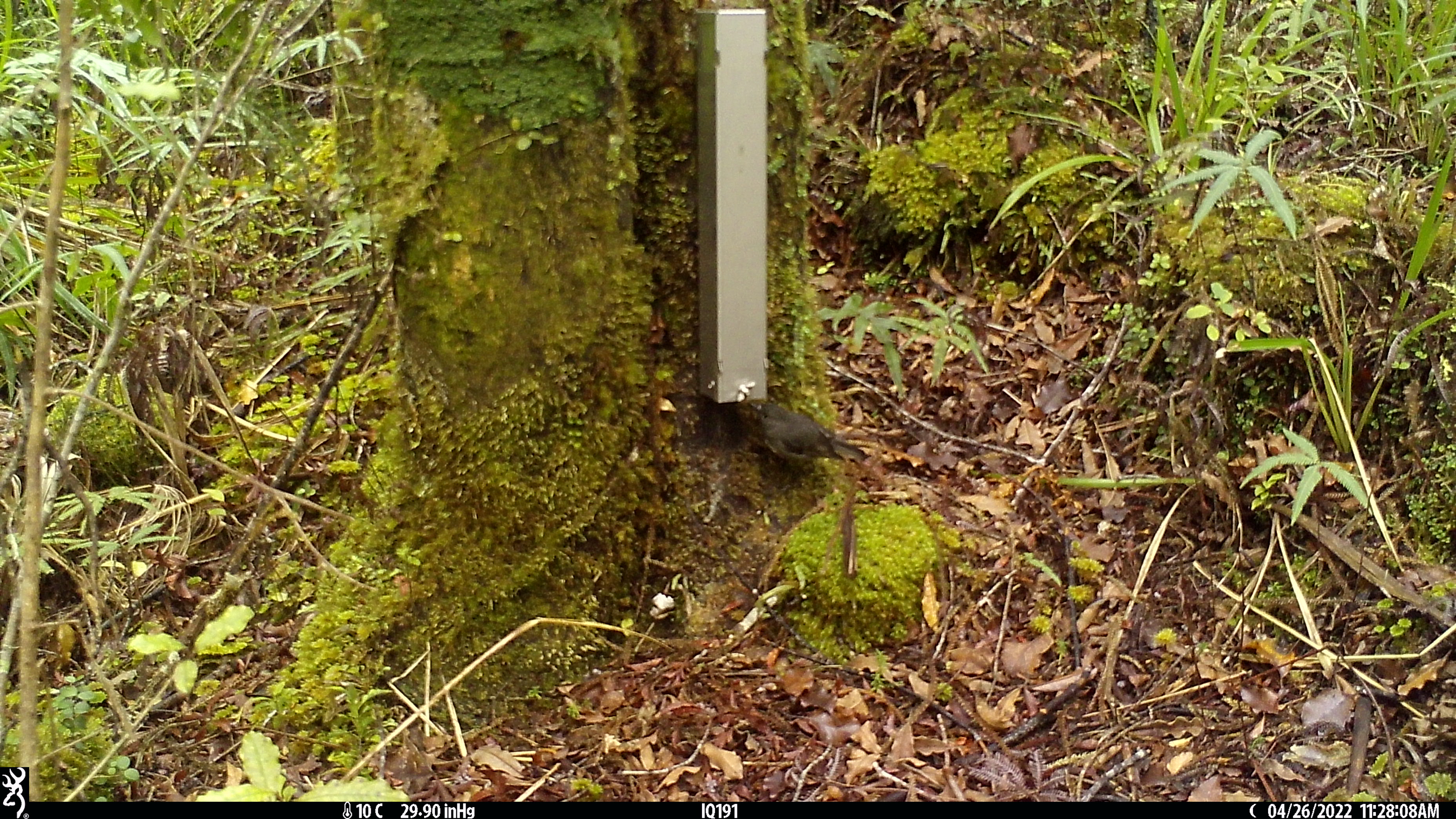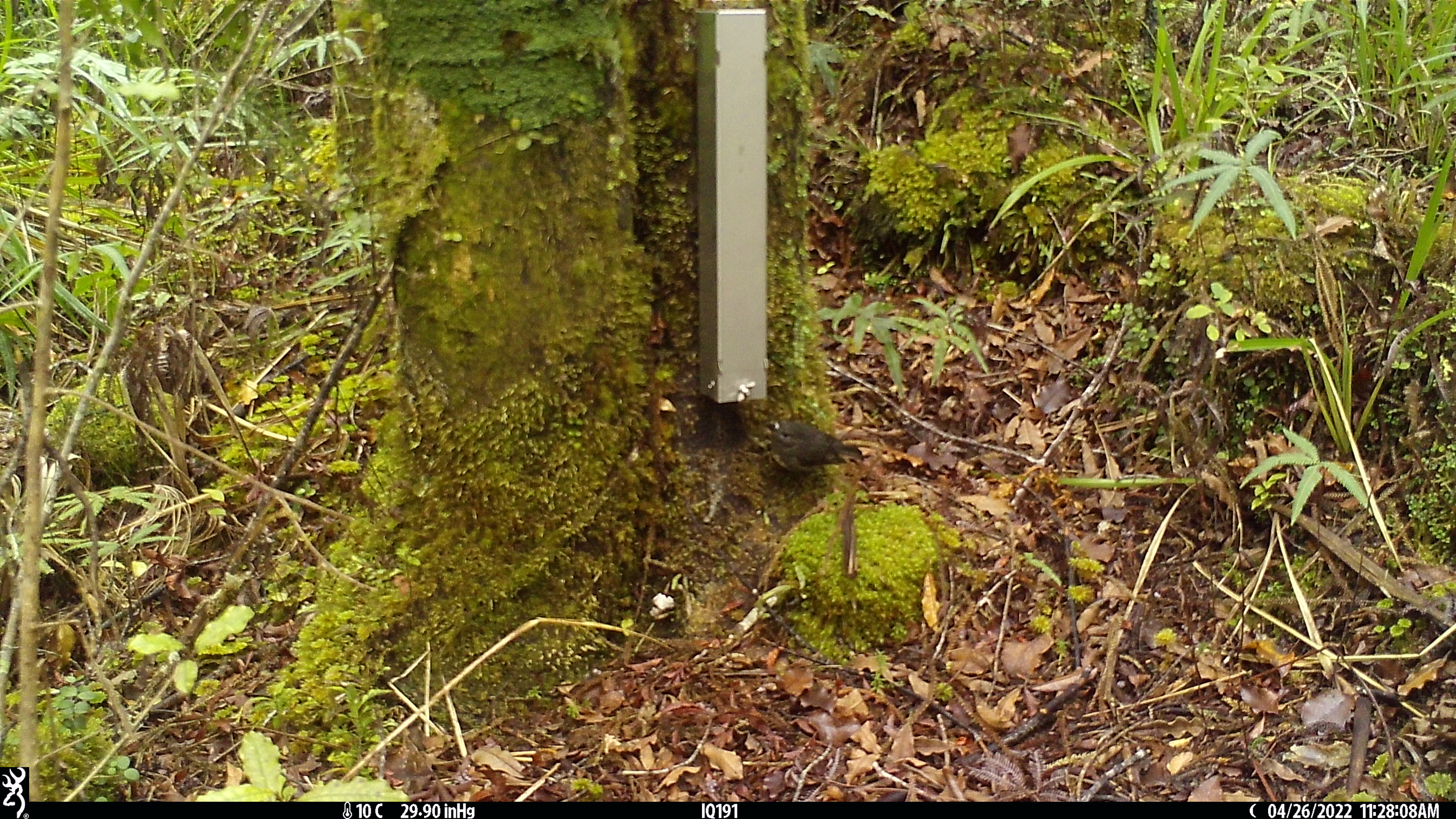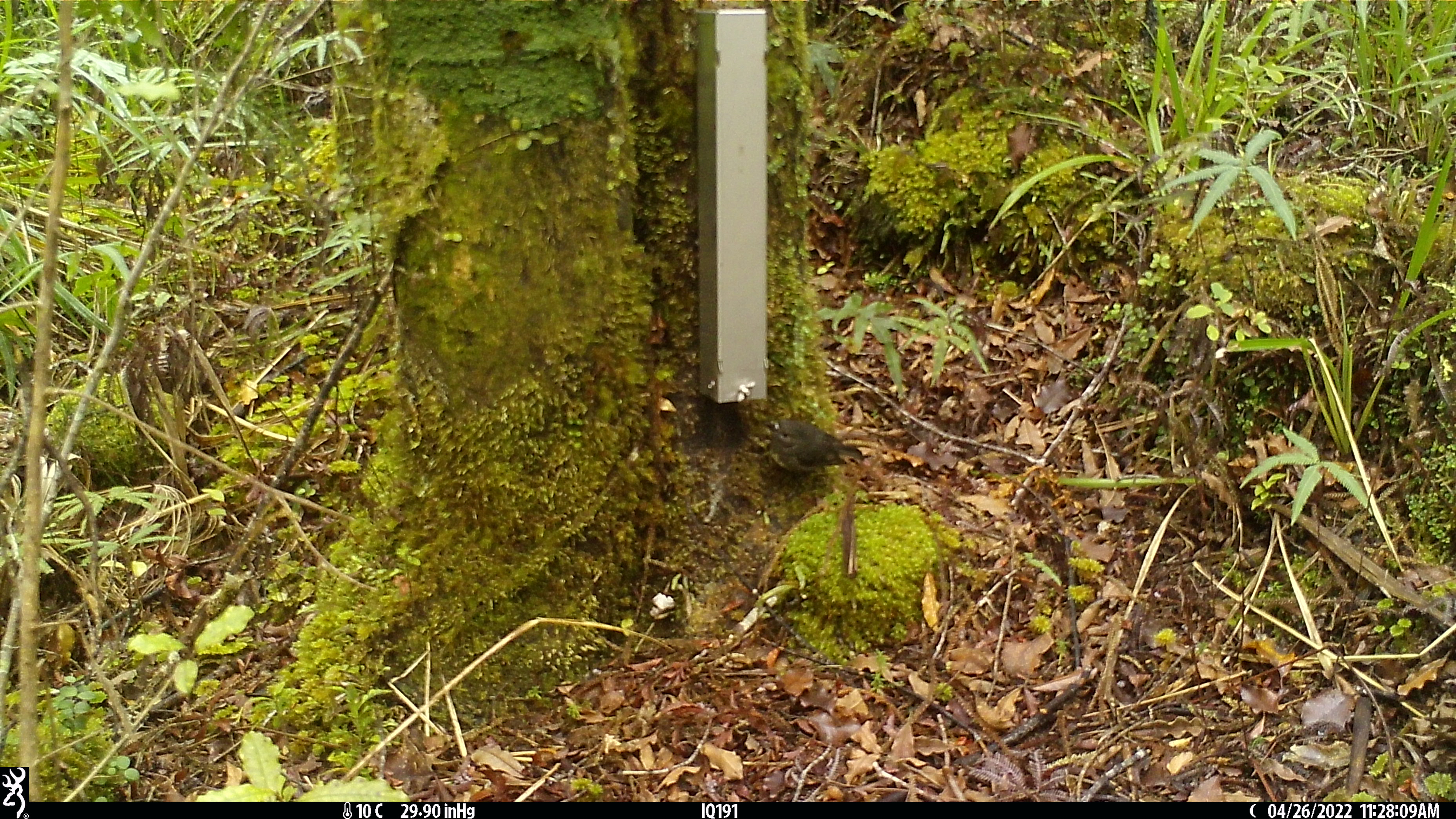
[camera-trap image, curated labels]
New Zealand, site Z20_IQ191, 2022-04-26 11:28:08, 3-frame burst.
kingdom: Animalia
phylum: Chordata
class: Aves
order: Passeriformes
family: Petroicidae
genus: Petroica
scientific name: Petroica macrocephala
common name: tomtit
Tomtit (Petroica macrocephala).